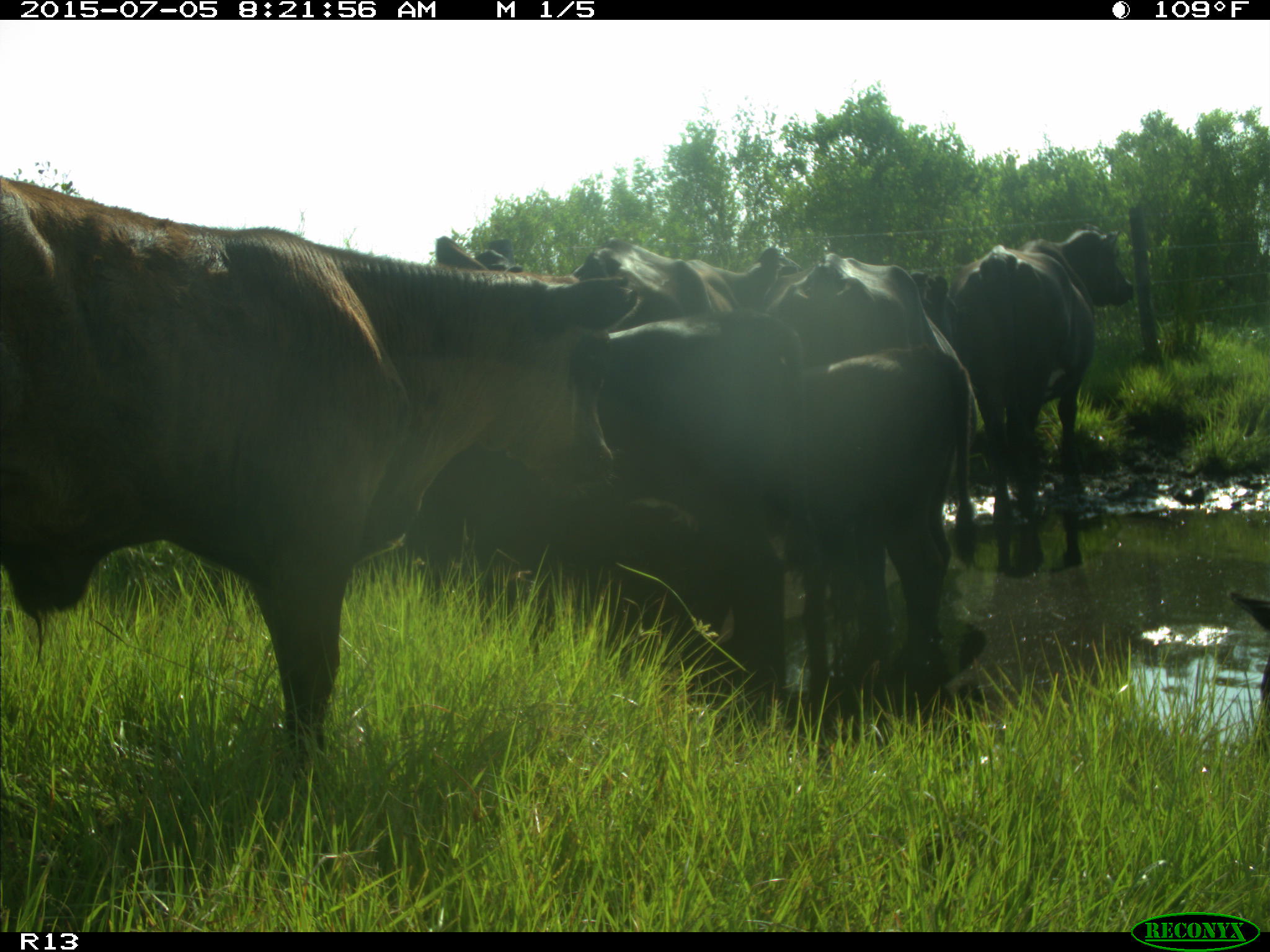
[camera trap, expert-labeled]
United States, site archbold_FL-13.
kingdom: Animalia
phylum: Chordata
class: Mammalia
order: Artiodactyla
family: Bovidae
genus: Bos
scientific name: Bos taurus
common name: domestic cow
Bos taurus (domestic cow).